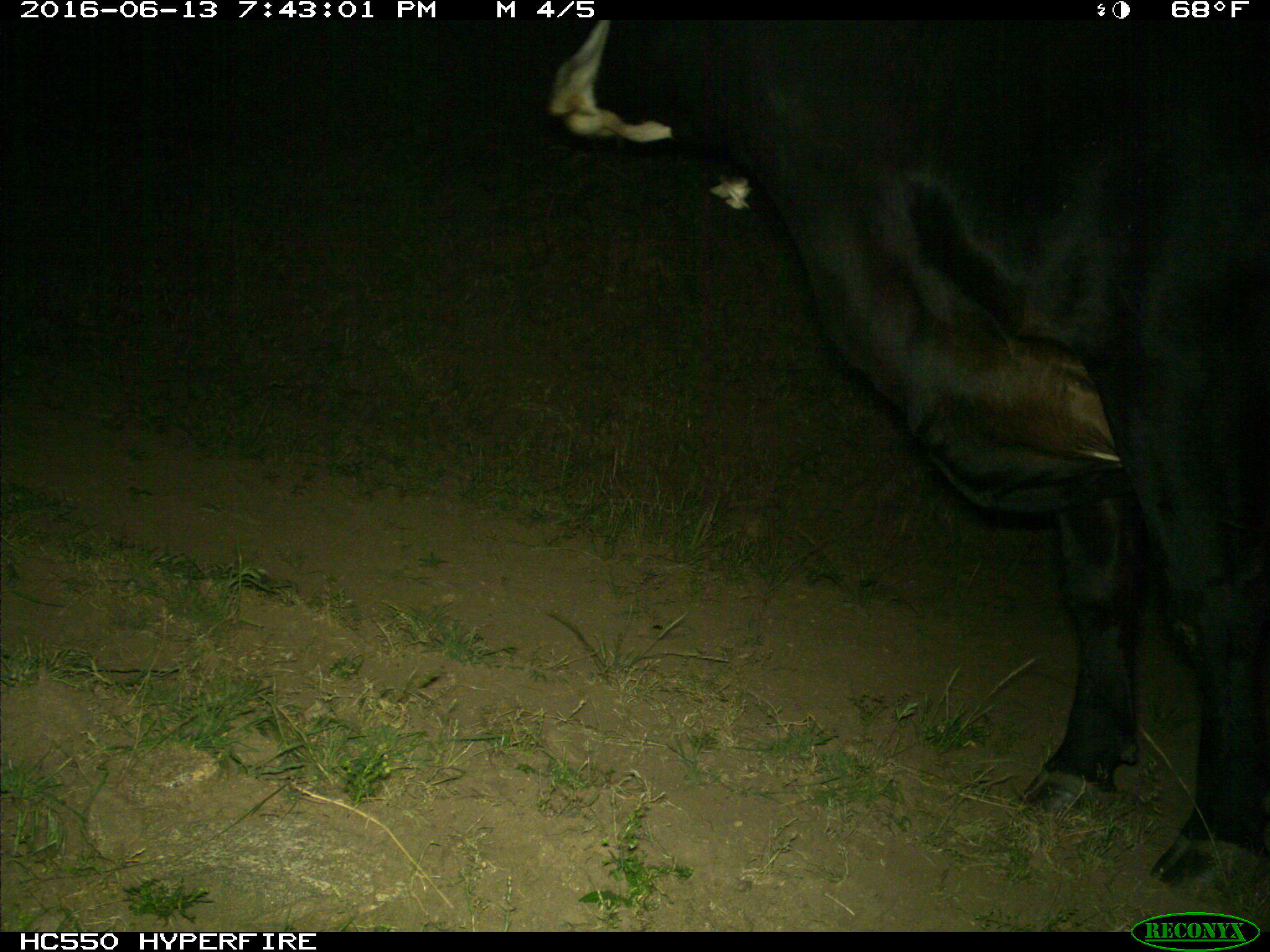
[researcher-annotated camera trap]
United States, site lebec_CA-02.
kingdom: Animalia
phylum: Chordata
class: Mammalia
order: Artiodactyla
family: Bovidae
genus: Bos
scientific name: Bos taurus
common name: domestic cow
Bos taurus (domestic cow).